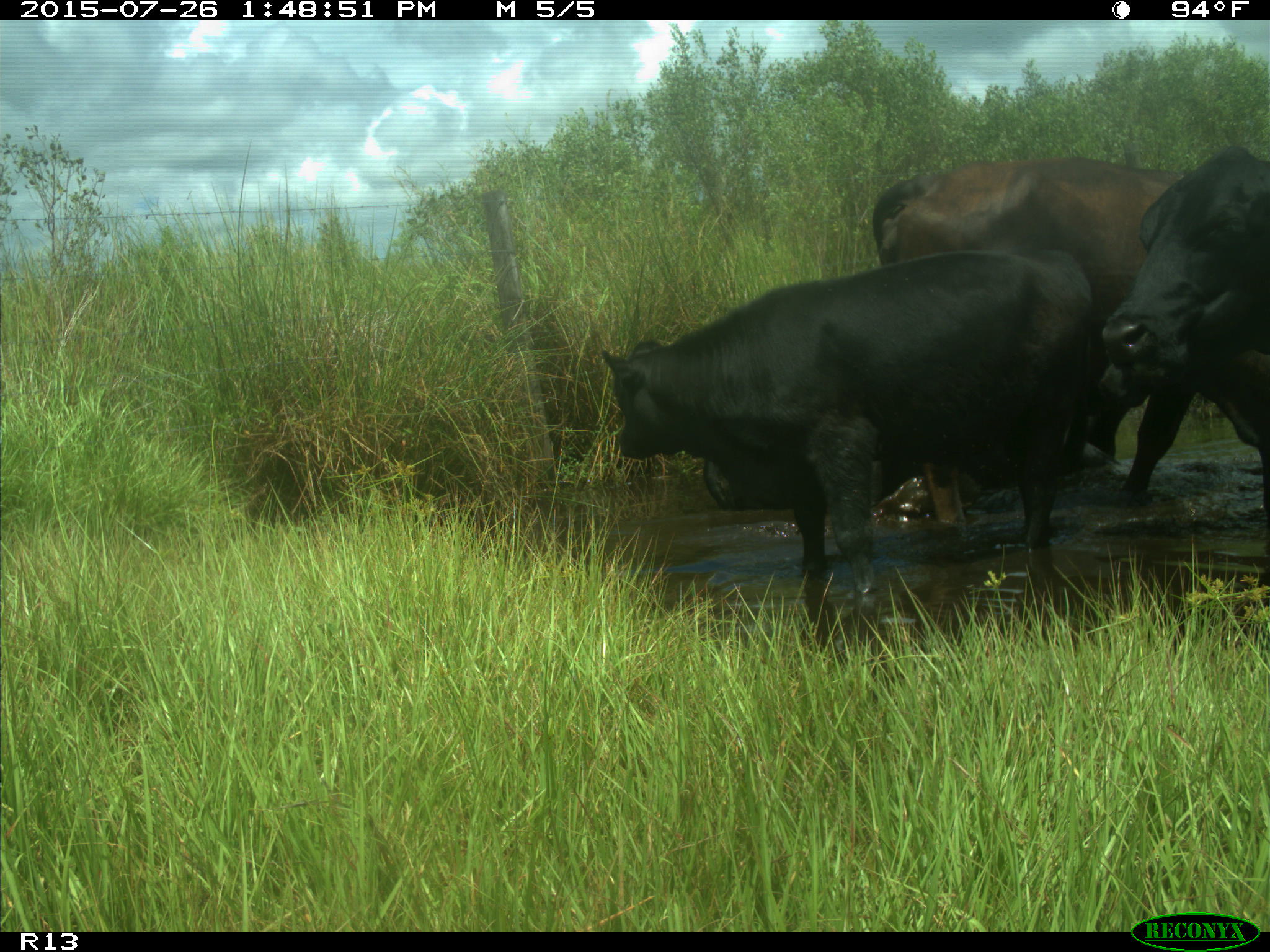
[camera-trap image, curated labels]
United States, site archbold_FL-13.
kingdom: Animalia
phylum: Chordata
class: Mammalia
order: Artiodactyla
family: Bovidae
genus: Bos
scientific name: Bos taurus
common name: domestic cow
Bos taurus (domestic cow).